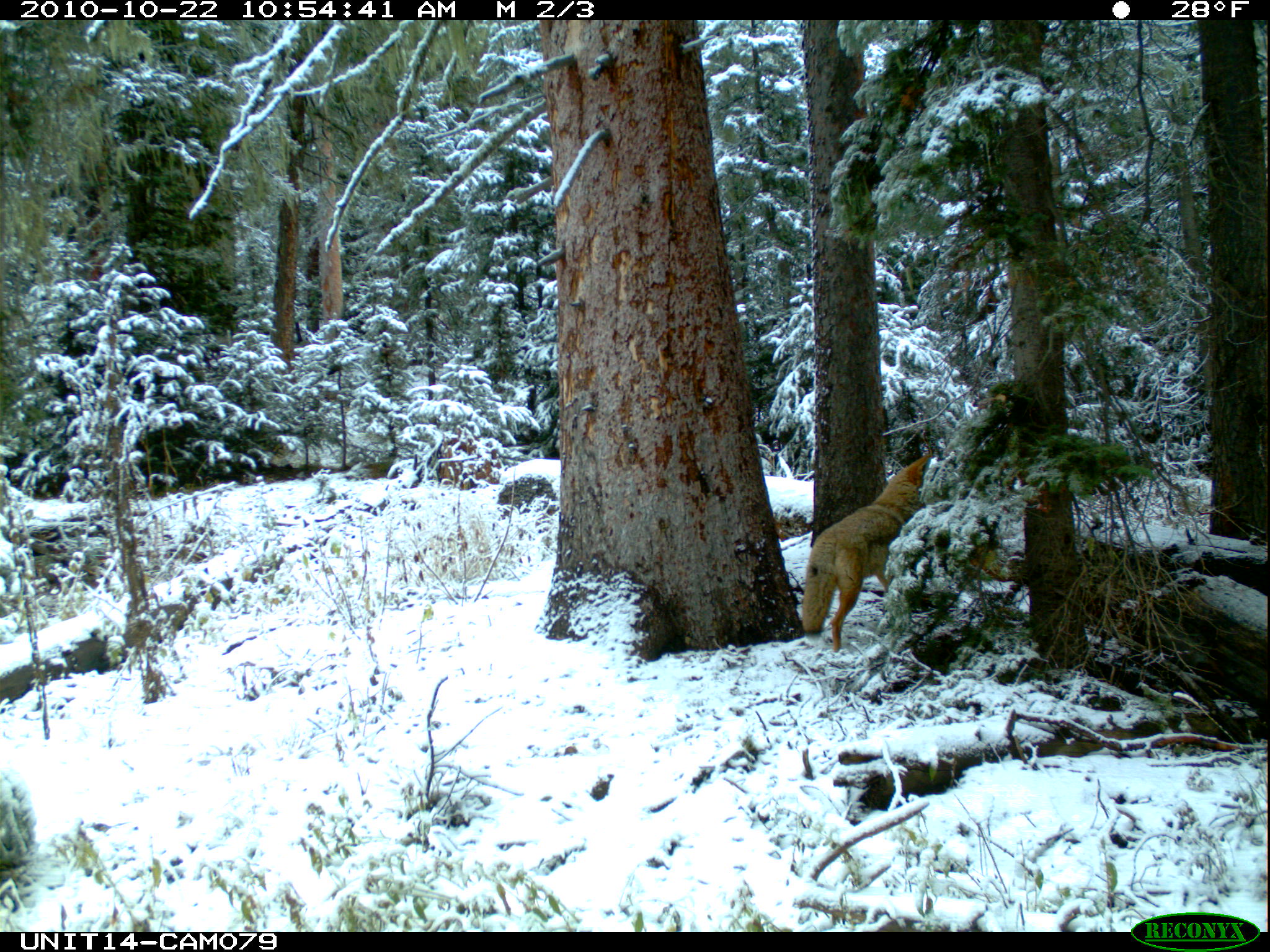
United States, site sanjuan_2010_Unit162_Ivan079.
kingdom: Animalia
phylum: Chordata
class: Mammalia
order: Carnivora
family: Canidae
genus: Canis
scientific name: Canis latrans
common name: coyote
Canis latrans (coyote).